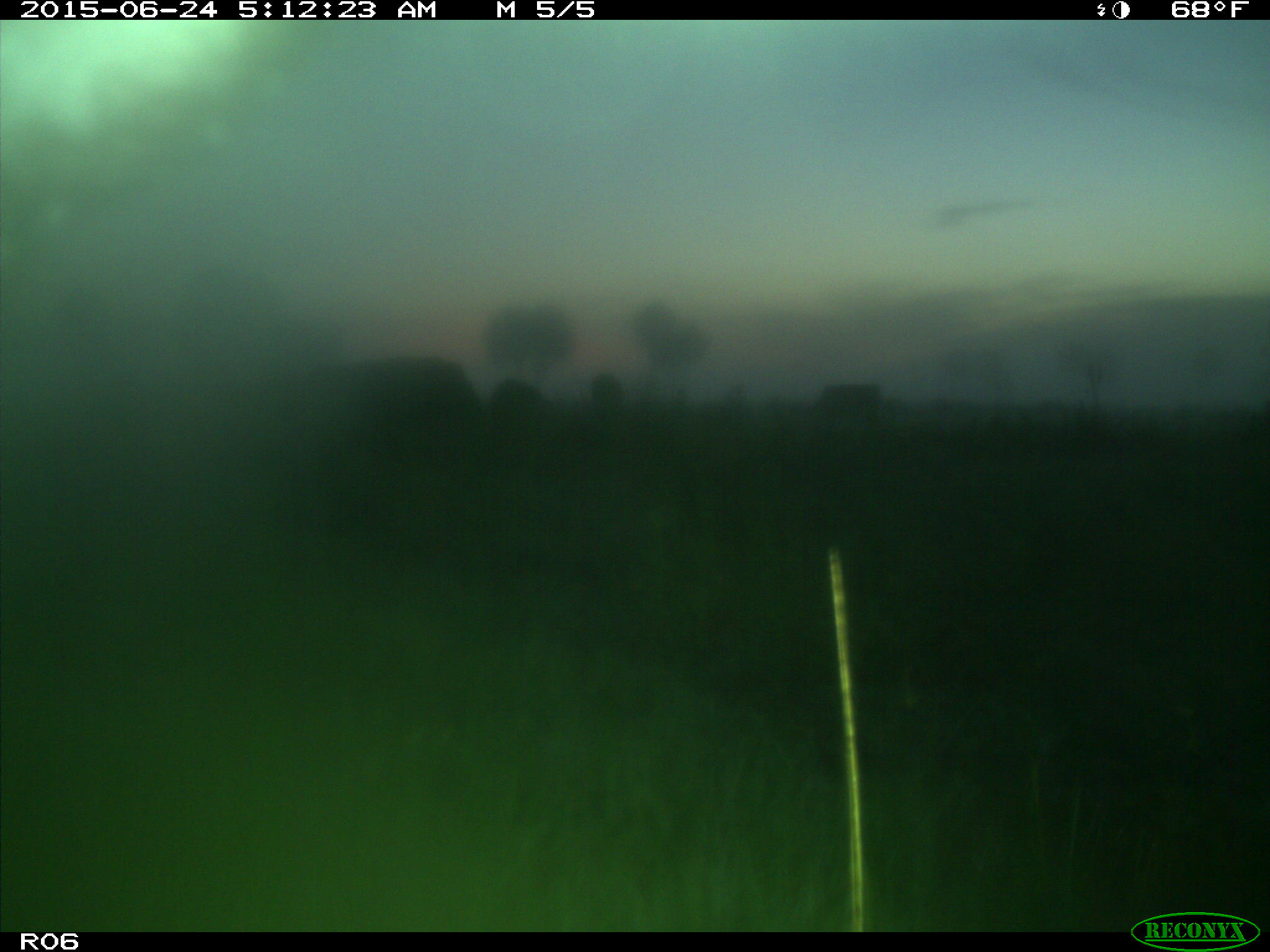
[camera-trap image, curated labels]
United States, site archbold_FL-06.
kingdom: Animalia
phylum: Chordata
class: Mammalia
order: Artiodactyla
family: Bovidae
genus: Bos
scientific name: Bos taurus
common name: domestic cow